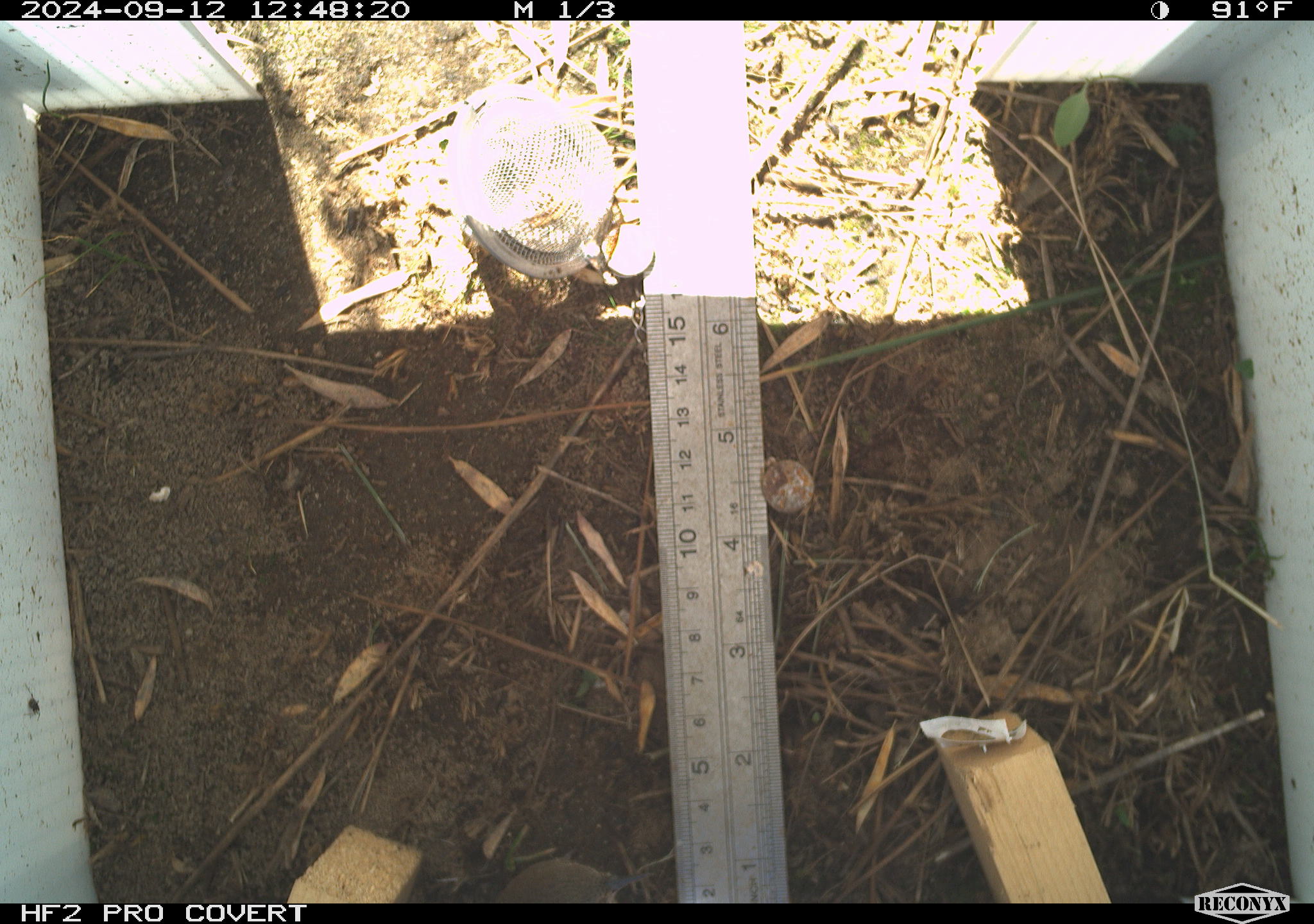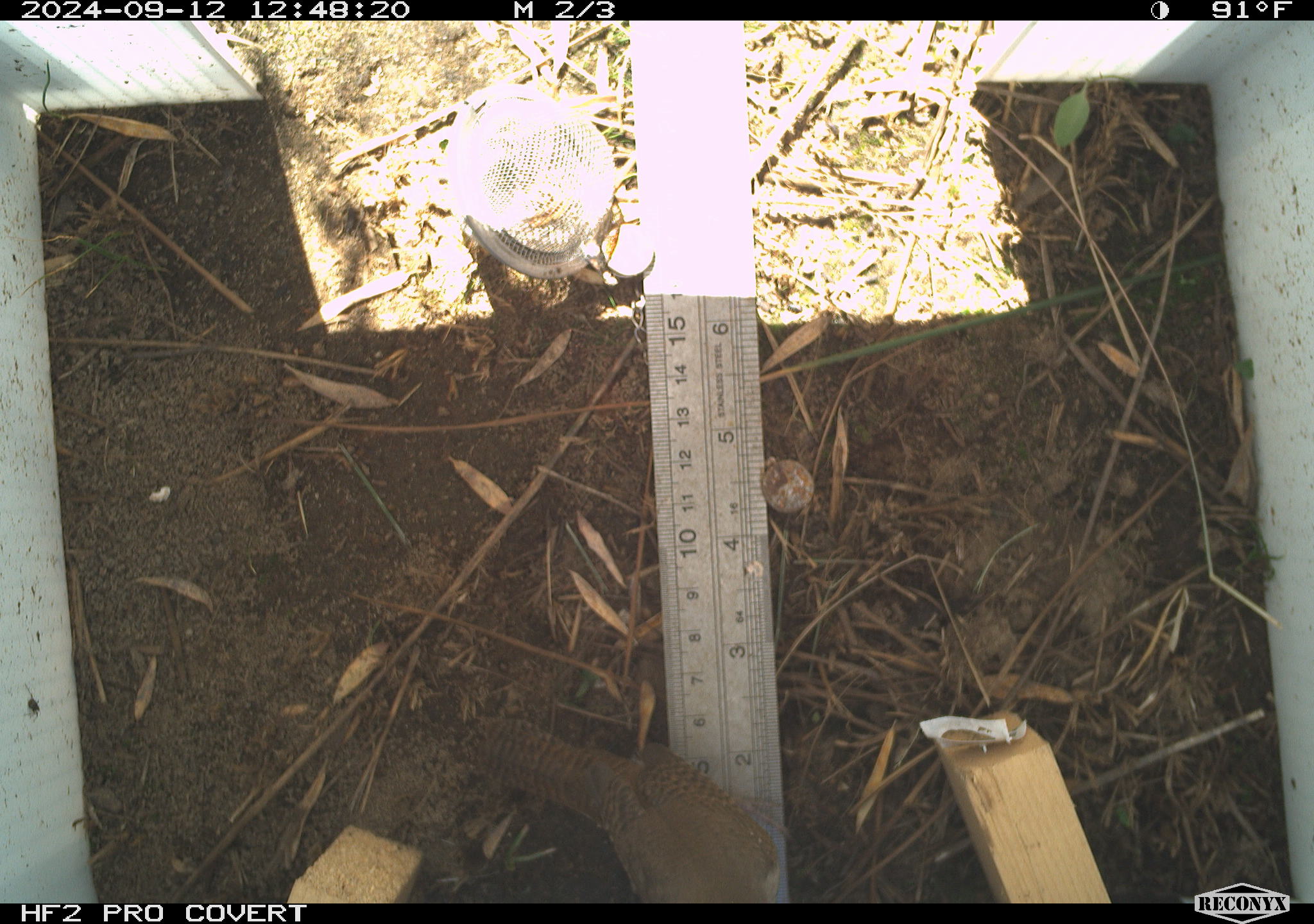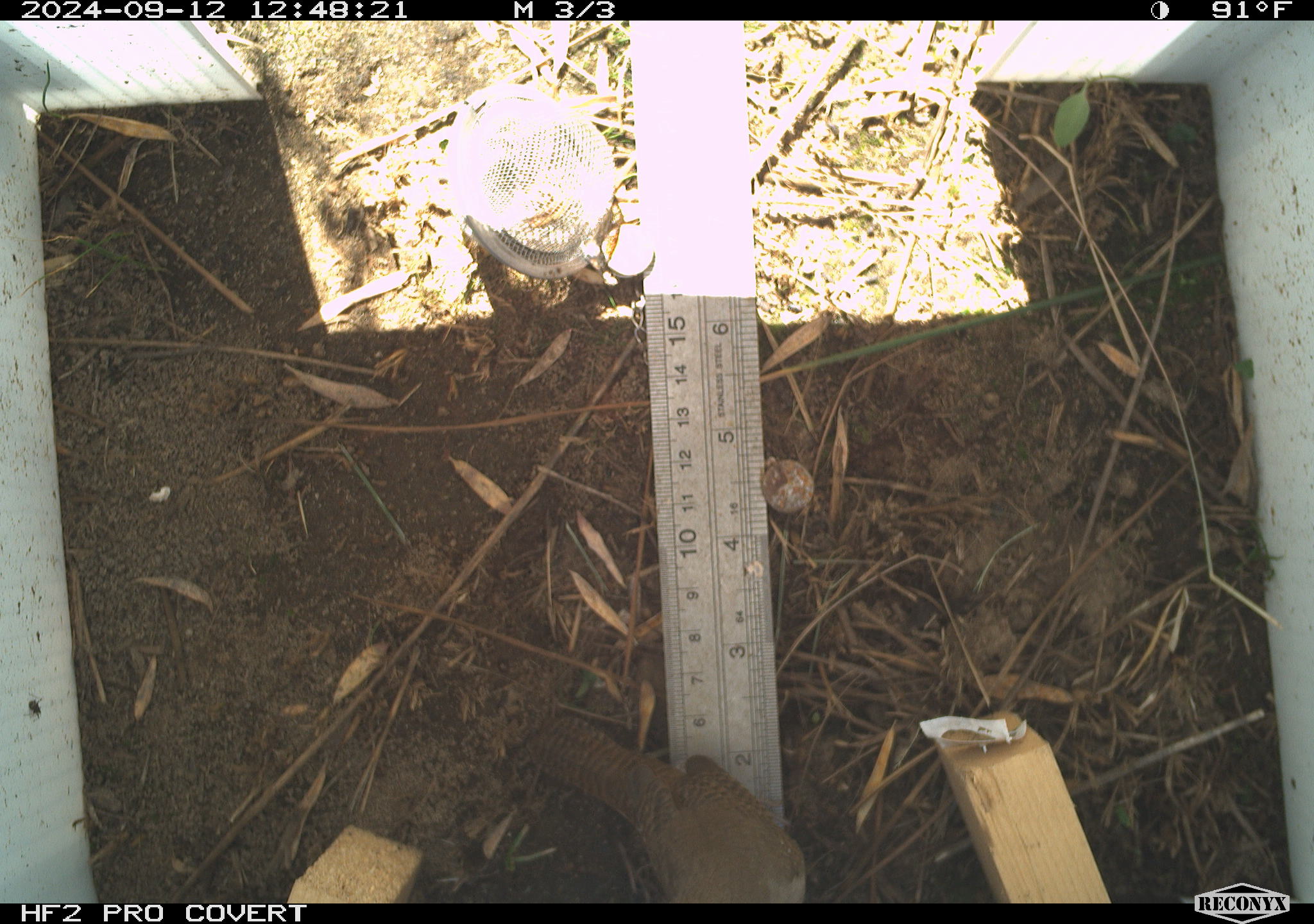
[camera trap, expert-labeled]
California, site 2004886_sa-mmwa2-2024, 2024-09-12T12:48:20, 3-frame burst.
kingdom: Animalia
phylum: Chordata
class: Aves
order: Passeriformes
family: Troglodytidae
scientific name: Troglodytidae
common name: wren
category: troglodytidae family